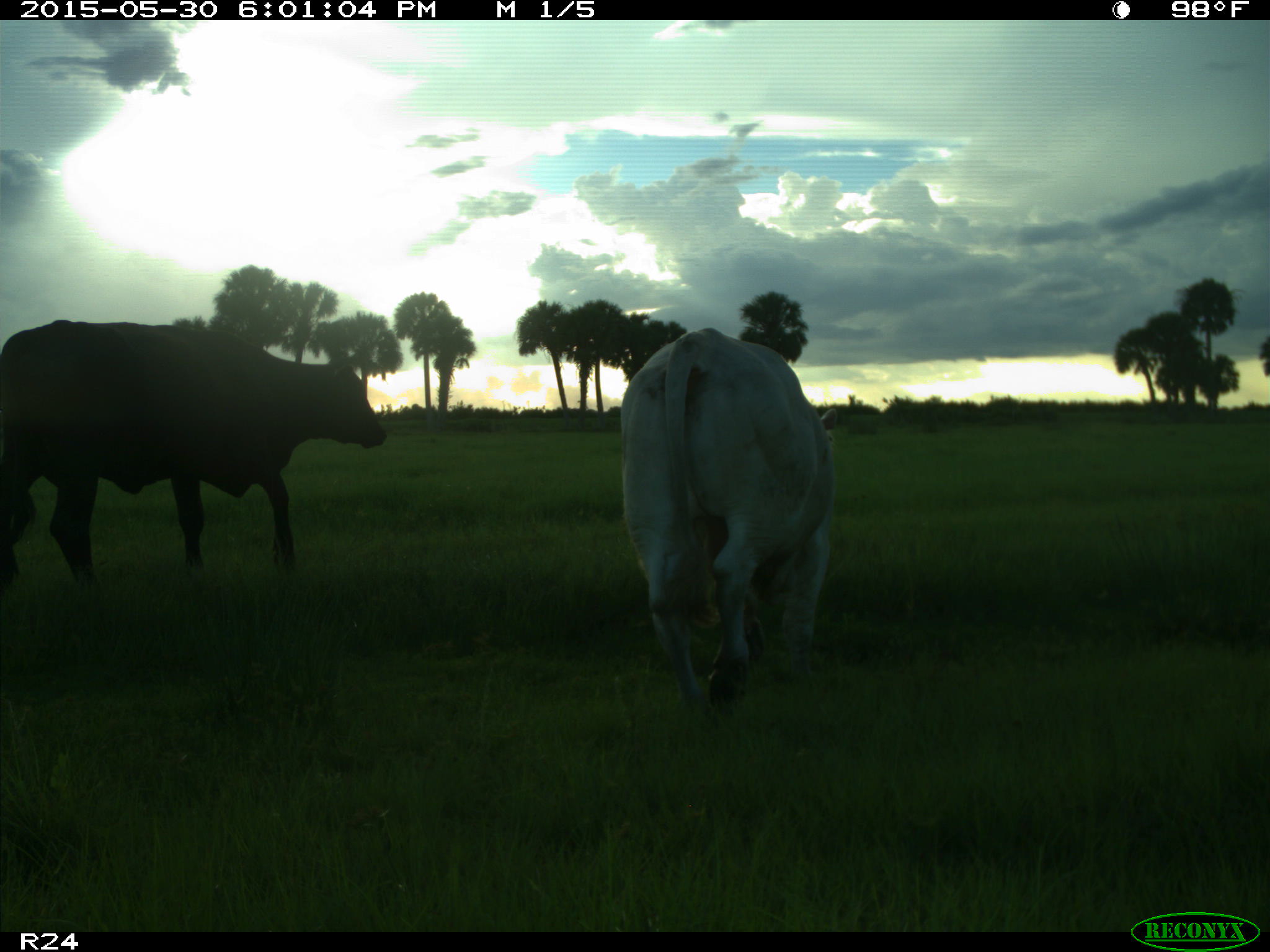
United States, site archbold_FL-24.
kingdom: Animalia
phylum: Chordata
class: Mammalia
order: Artiodactyla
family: Bovidae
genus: Bos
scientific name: Bos taurus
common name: domestic cow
Bos taurus (domestic cow).